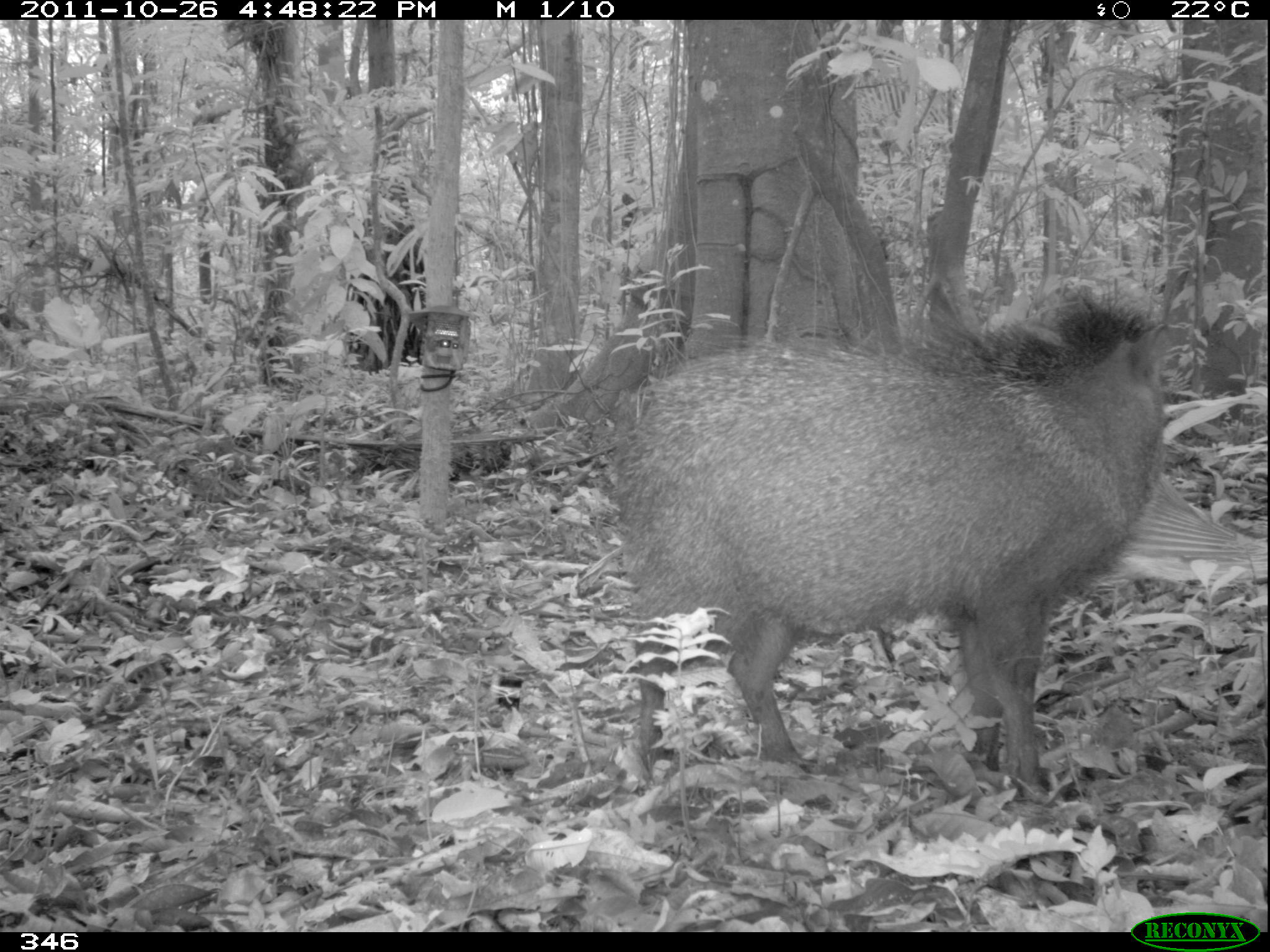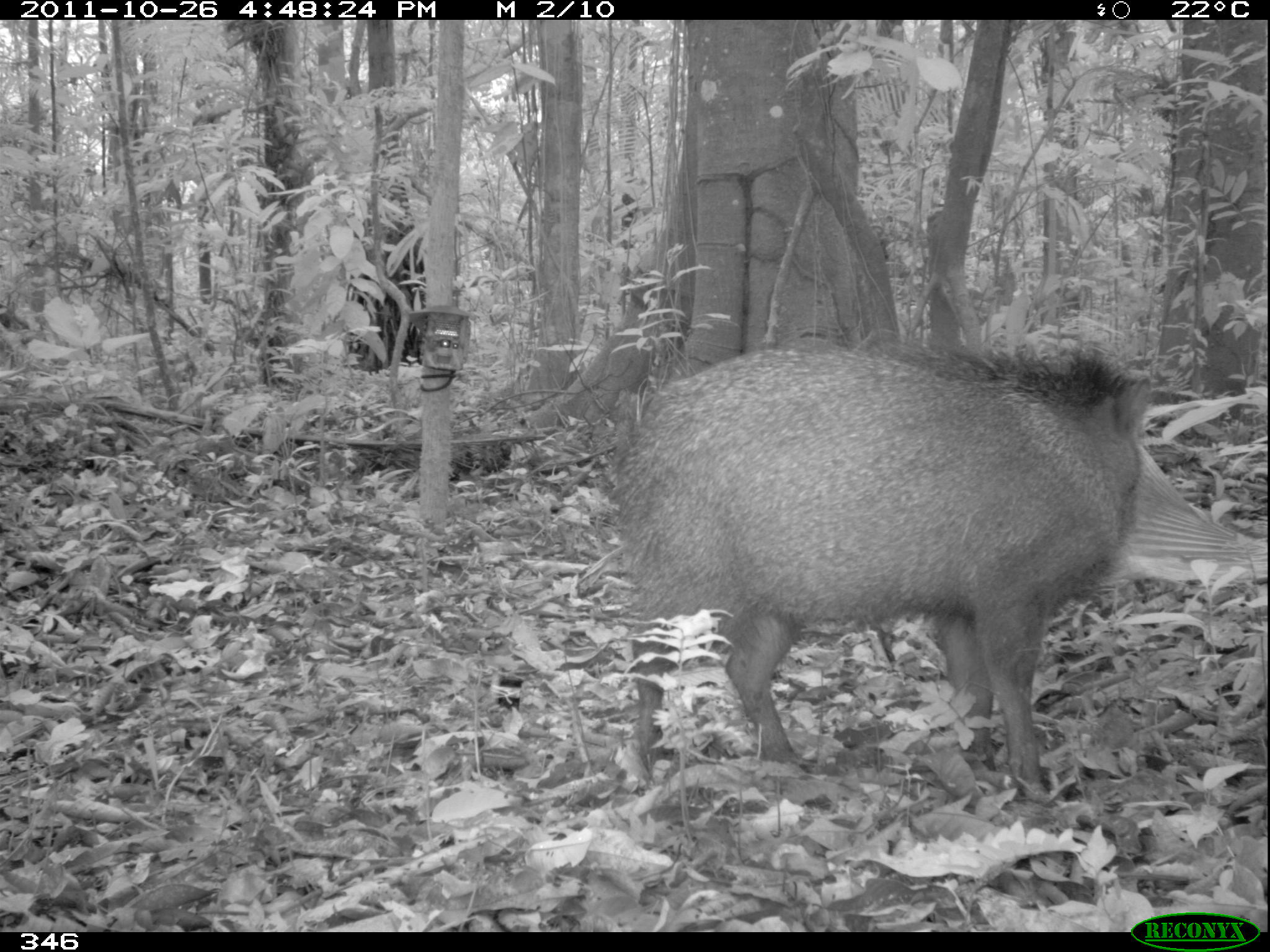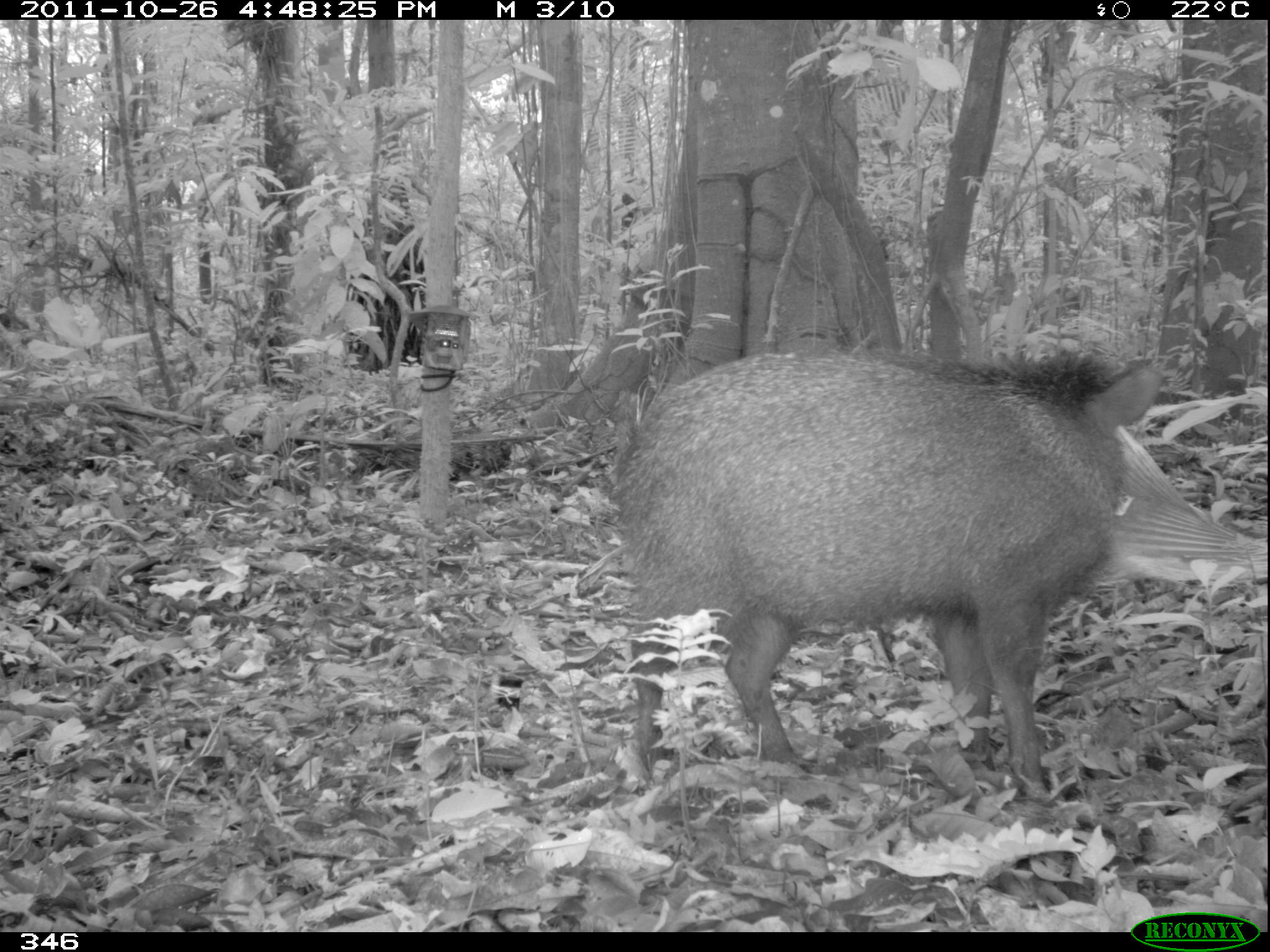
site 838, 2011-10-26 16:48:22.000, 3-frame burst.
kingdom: Animalia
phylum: Chordata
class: Mammalia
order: Artiodactyla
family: Tayassuidae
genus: Pecari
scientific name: Pecari tajacu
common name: collared peccary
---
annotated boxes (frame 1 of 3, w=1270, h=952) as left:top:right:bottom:
pecari tajacu: 603:281:1176:803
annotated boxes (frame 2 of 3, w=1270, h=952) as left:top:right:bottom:
pecari tajacu: 603:337:1155:807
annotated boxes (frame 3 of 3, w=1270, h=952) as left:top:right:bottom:
pecari tajacu: 604:340:1168:808